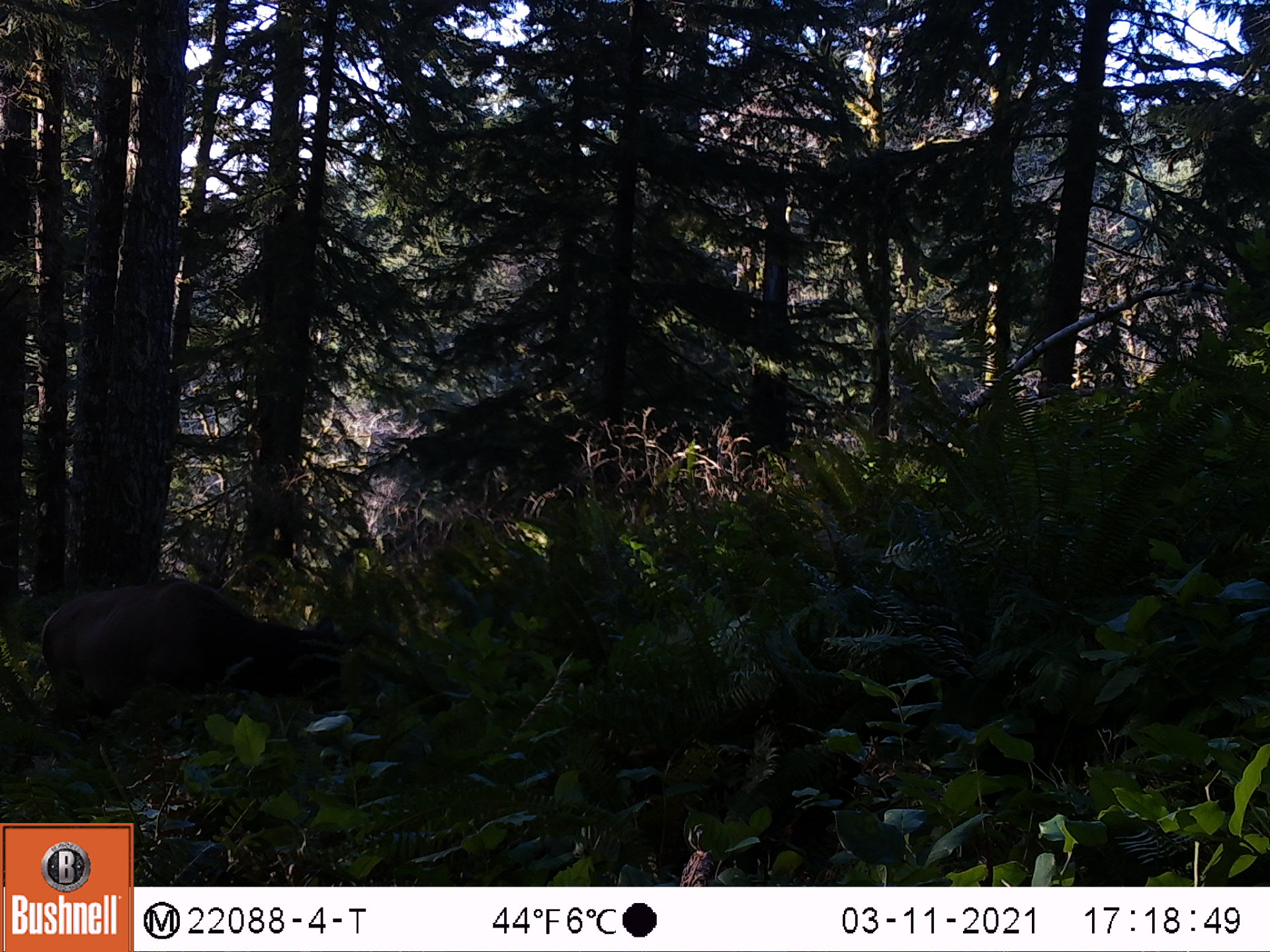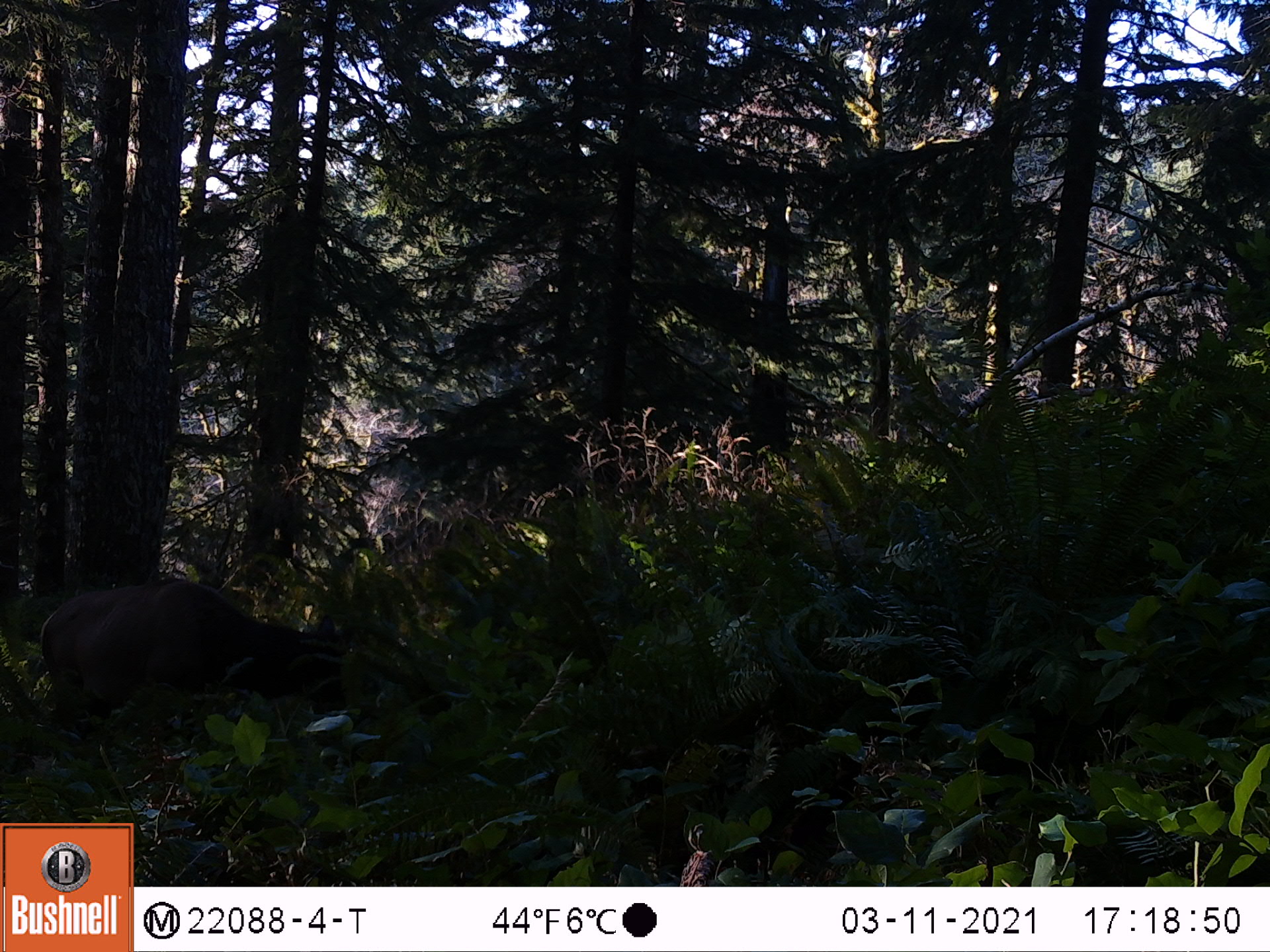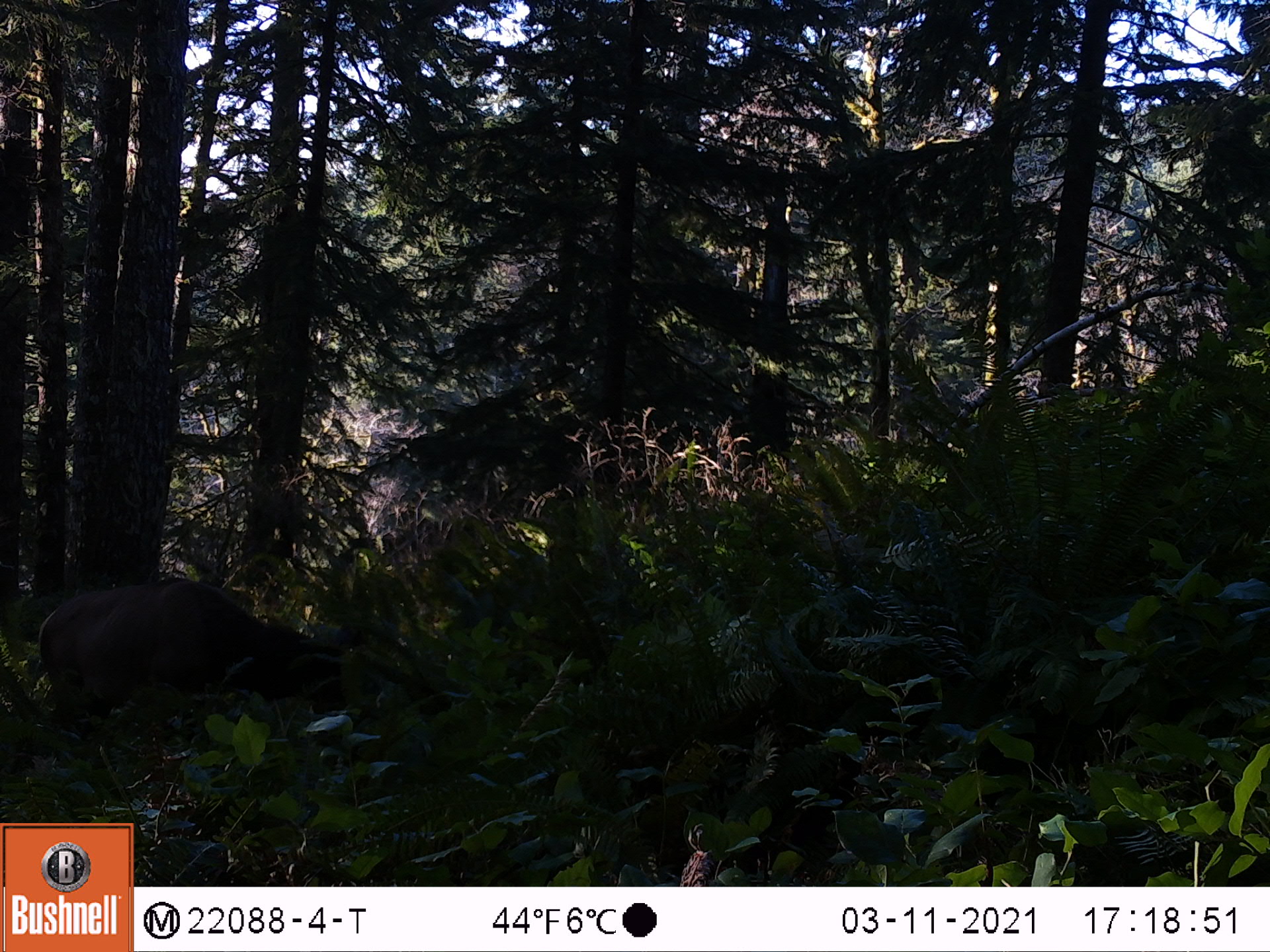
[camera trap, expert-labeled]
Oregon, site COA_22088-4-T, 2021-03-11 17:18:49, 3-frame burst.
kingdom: Animalia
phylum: Chordata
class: Mammalia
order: Artiodactyla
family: Cervidae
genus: Cervus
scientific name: Cervus canadensis roosevelti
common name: roosevelt elk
Roosevelt elk (Cervus canadensis roosevelti).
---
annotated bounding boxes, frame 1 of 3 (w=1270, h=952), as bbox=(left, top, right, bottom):
roosevelt elk: bbox=(8, 548, 391, 799)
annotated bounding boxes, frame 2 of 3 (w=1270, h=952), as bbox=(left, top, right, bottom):
roosevelt elk: bbox=(14, 527, 406, 800)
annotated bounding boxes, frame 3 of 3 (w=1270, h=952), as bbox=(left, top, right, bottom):
roosevelt elk: bbox=(9, 535, 422, 805)